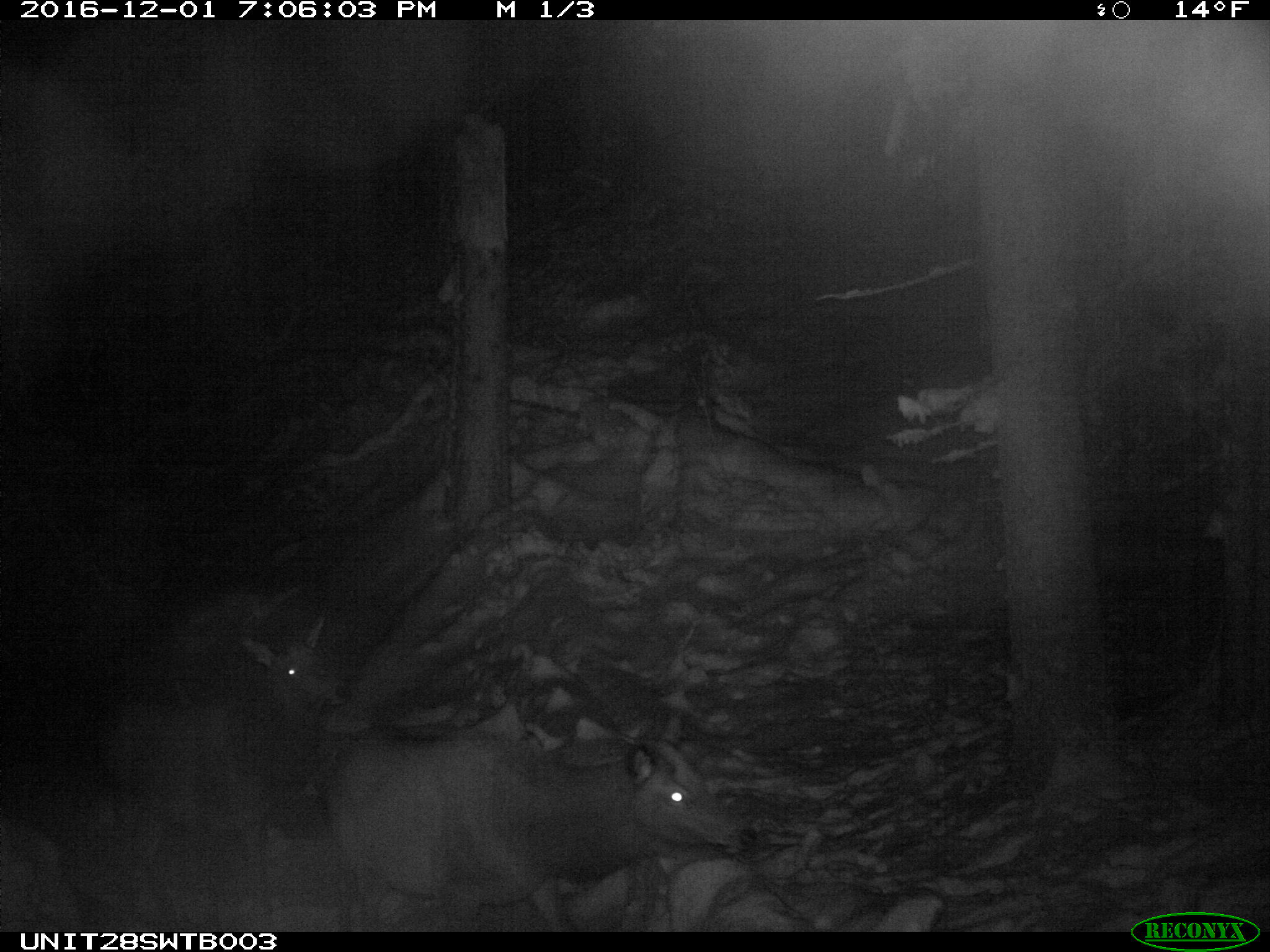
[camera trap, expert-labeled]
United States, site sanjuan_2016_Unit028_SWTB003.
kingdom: Animalia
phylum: Chordata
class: Mammalia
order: Artiodactyla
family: Cervidae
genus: Cervus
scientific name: Cervus elaphus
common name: red deer